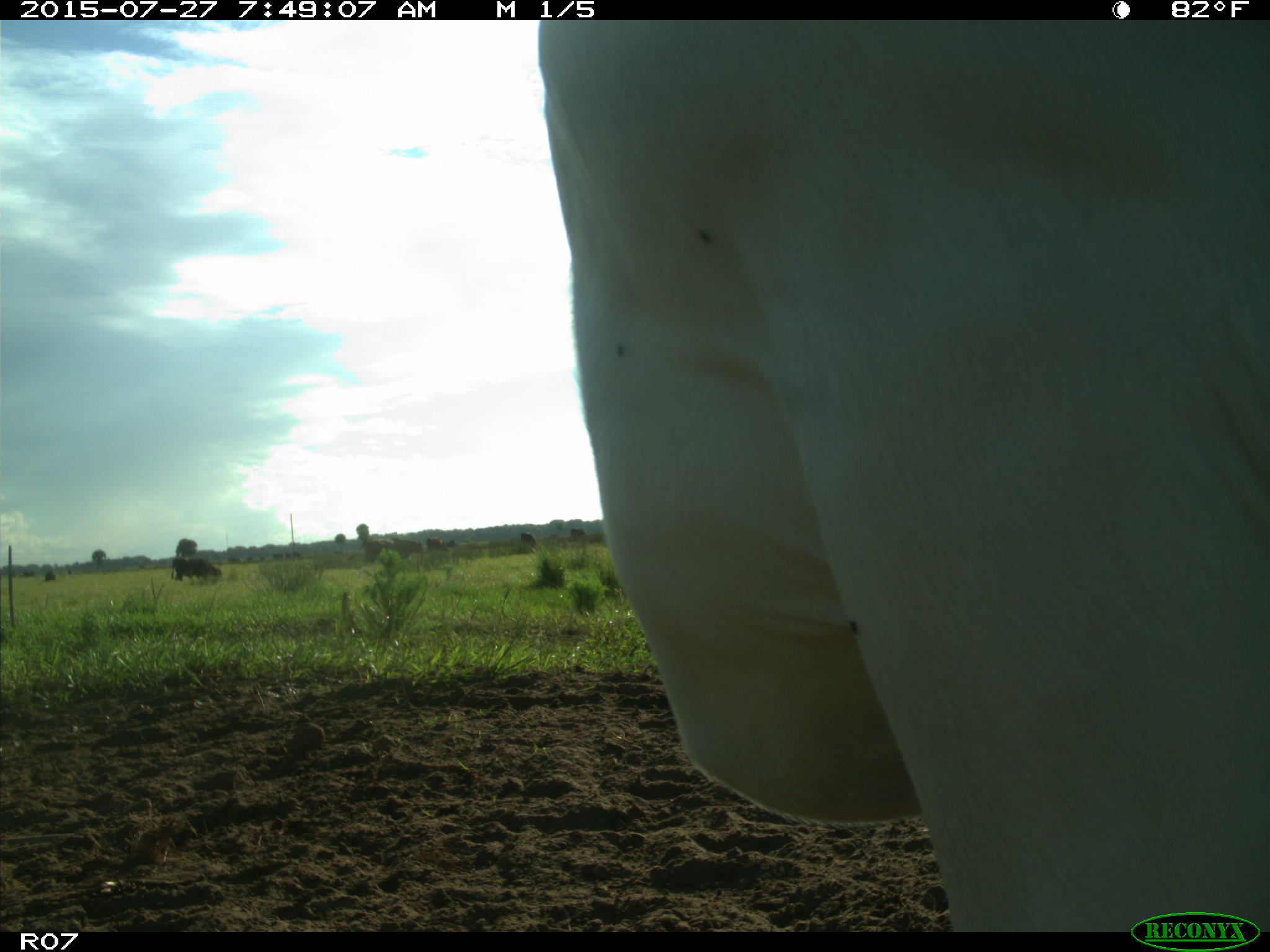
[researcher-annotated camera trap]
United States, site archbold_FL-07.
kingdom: Animalia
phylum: Chordata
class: Mammalia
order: Artiodactyla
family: Bovidae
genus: Bos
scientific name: Bos taurus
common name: domestic cow